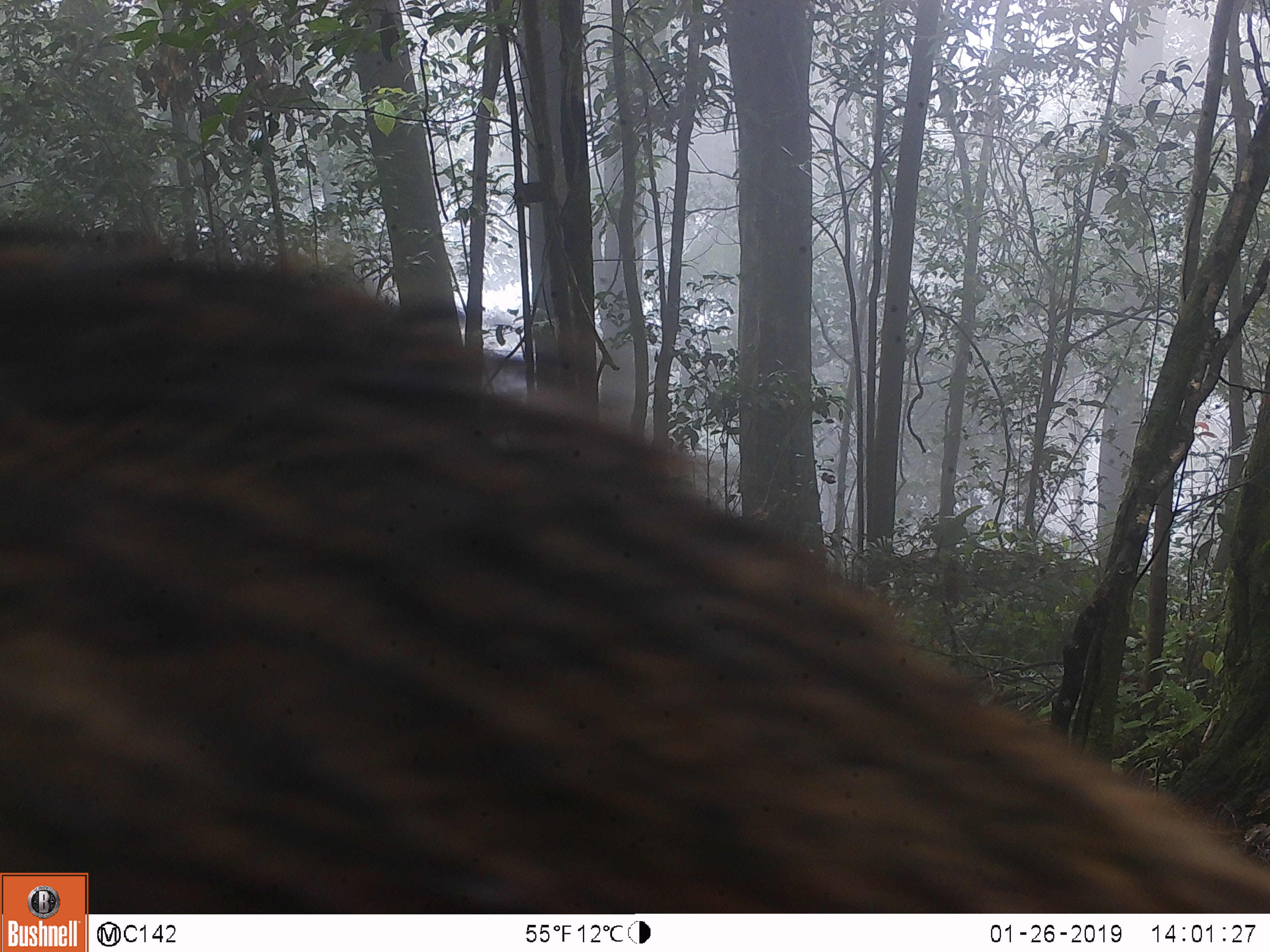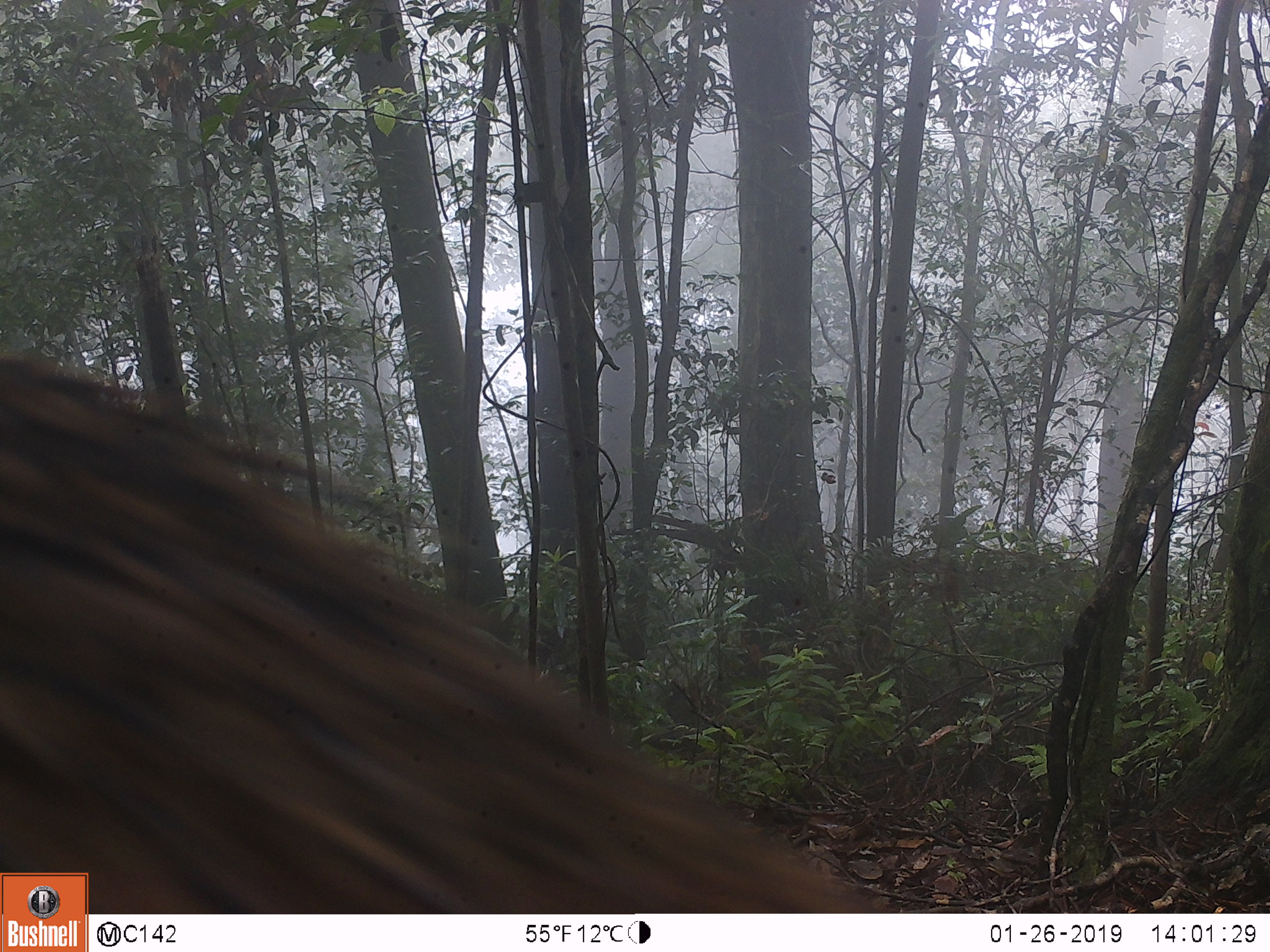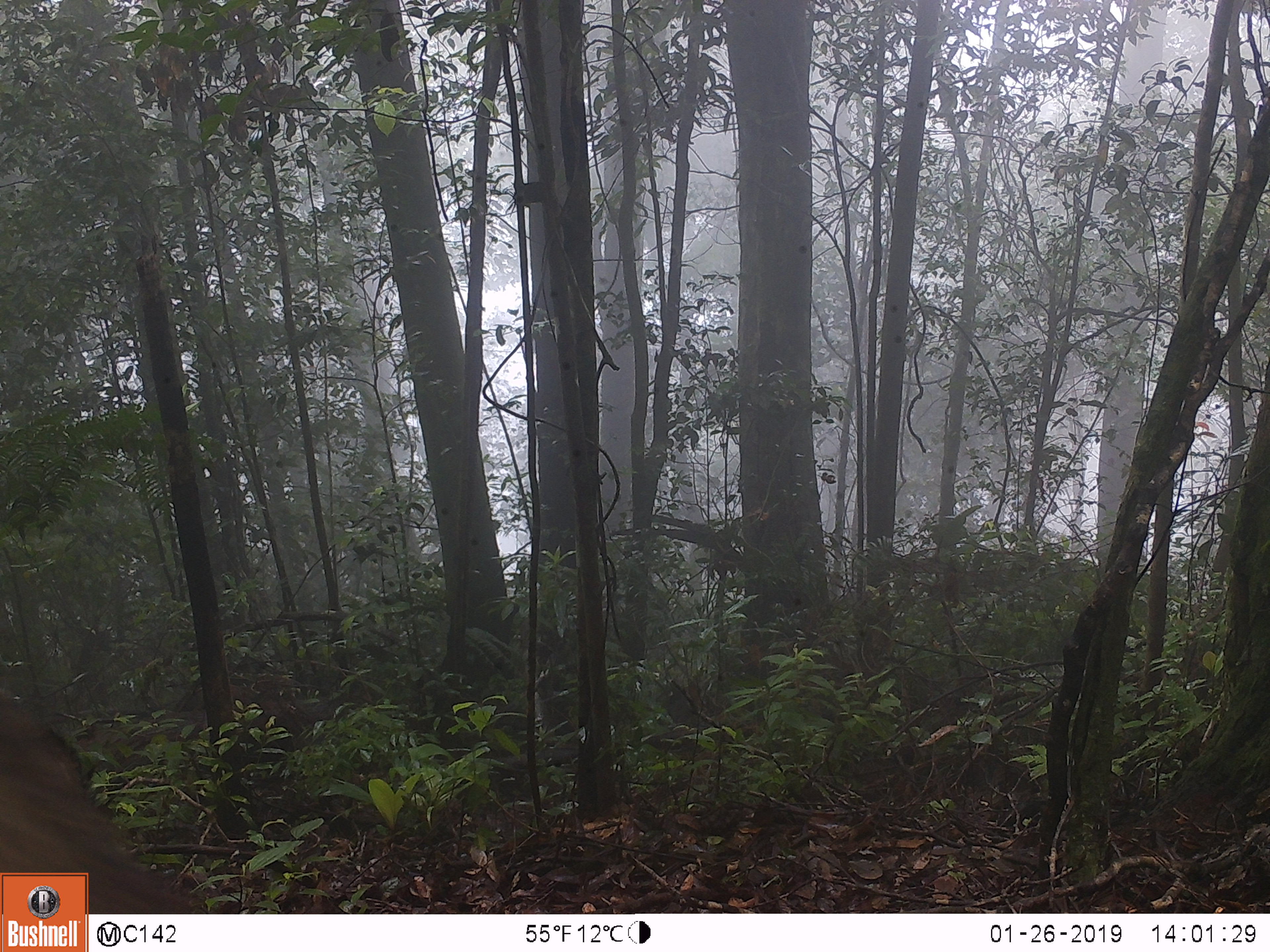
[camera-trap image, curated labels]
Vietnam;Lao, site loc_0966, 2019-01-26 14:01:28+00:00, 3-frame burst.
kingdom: Animalia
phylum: Chordata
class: Mammalia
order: Artiodactyla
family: Suidae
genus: Sus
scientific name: Sus scrofa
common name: eurasian wild pig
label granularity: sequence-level